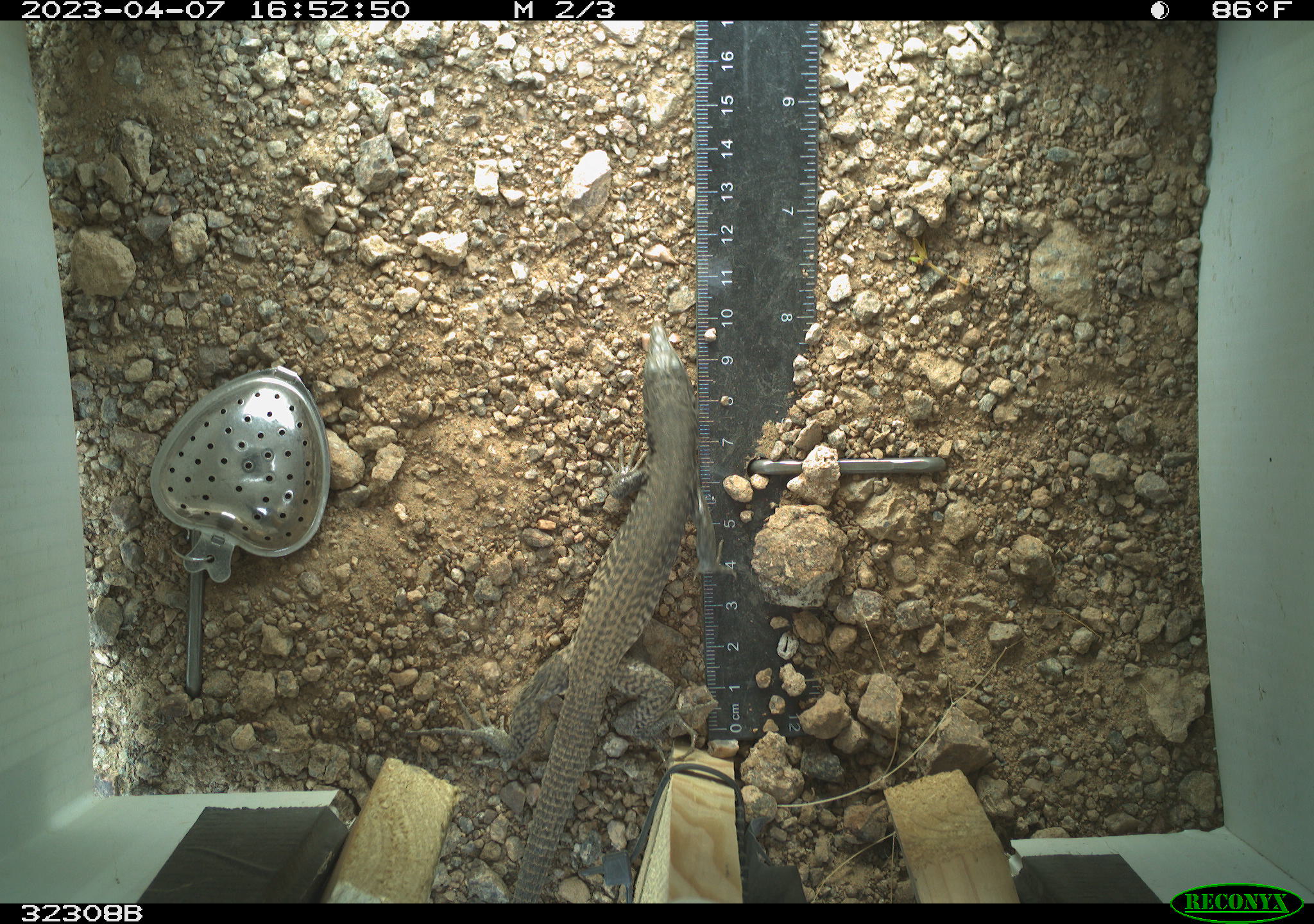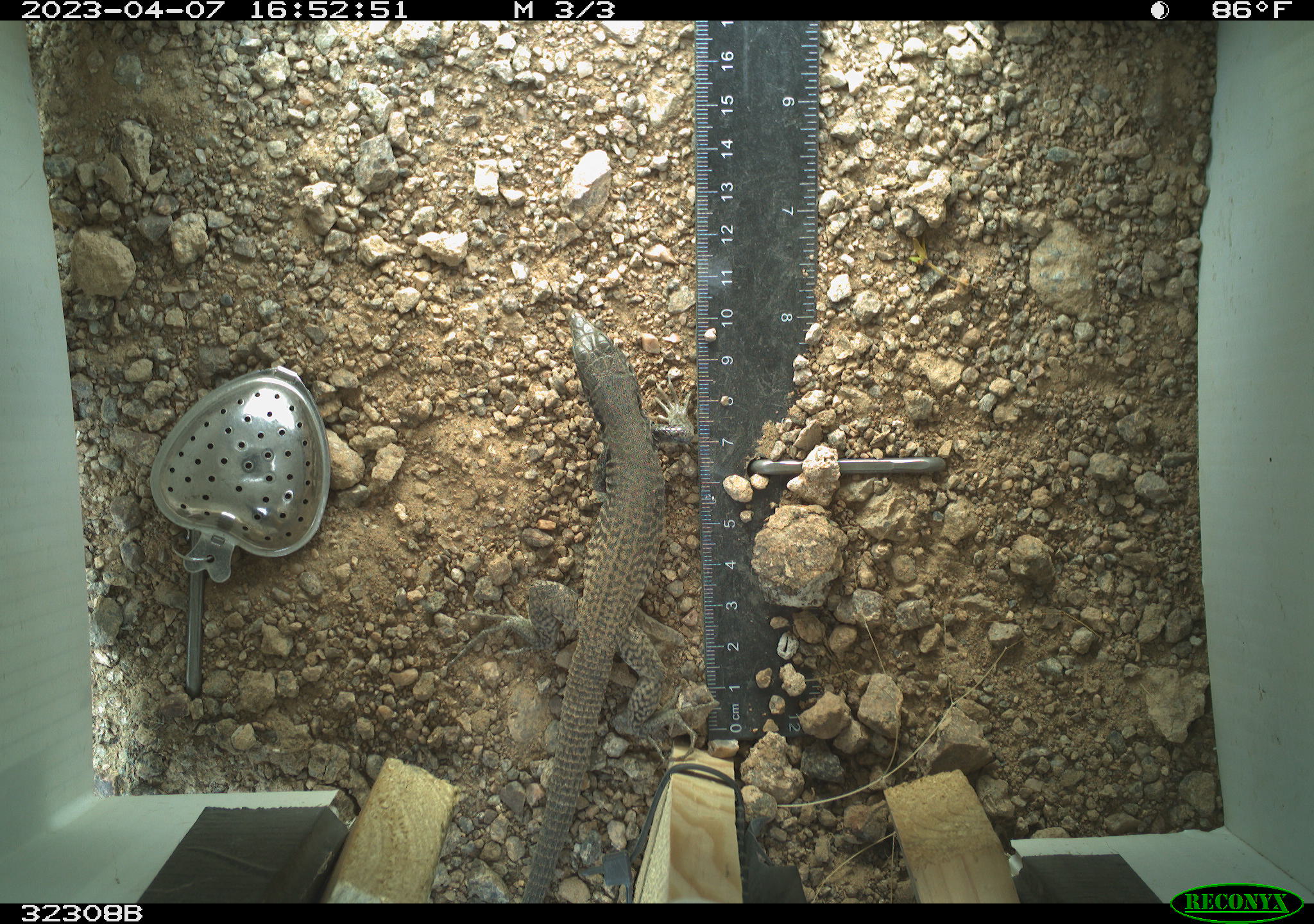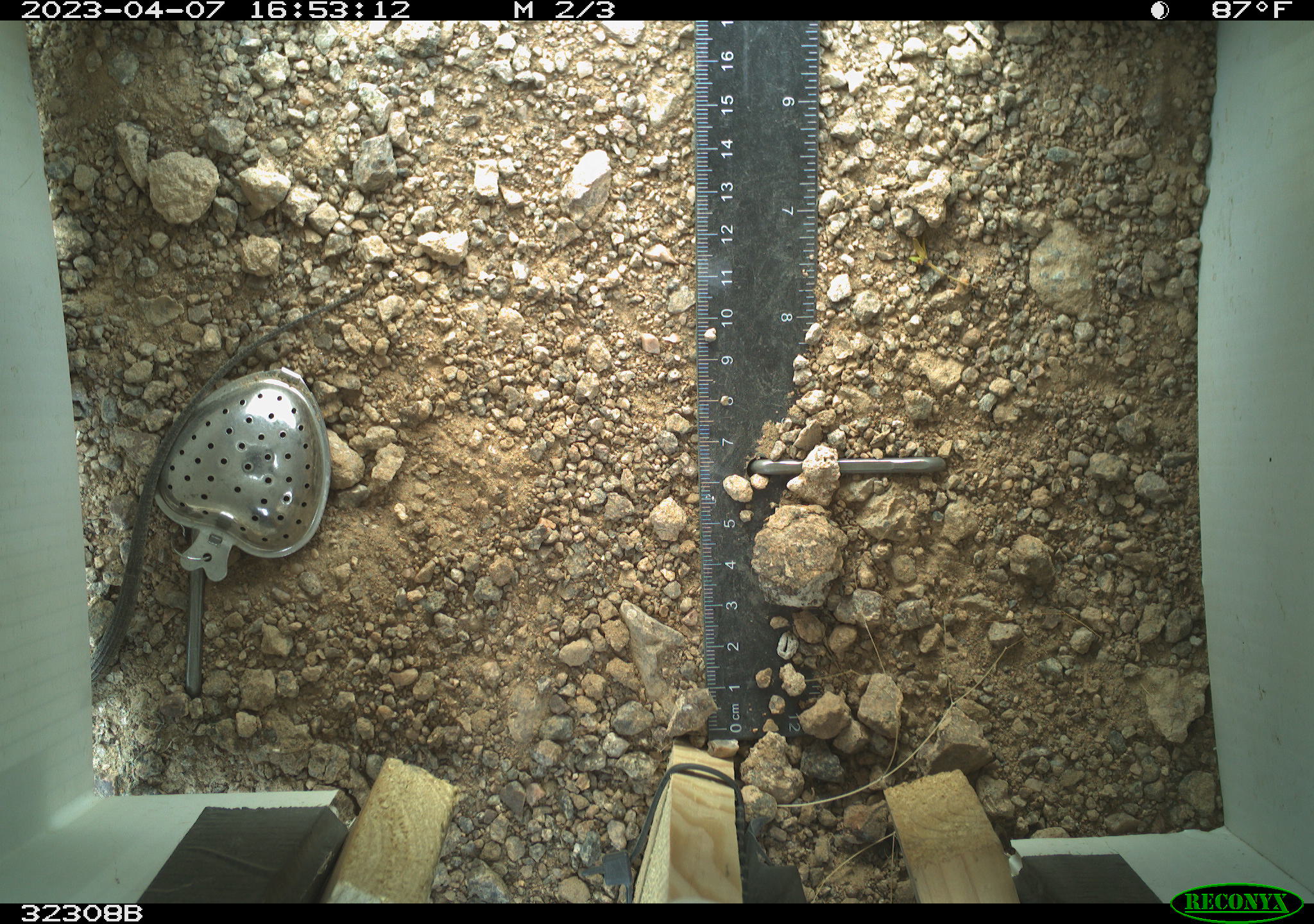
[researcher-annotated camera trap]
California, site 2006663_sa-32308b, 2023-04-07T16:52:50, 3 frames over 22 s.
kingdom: Animalia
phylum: Chordata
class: Reptilia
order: Squamata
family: Teiidae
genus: Aspidoscelis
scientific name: Aspidoscelis tigris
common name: western whiptail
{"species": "western whiptail (Aspidoscelis tigris)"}